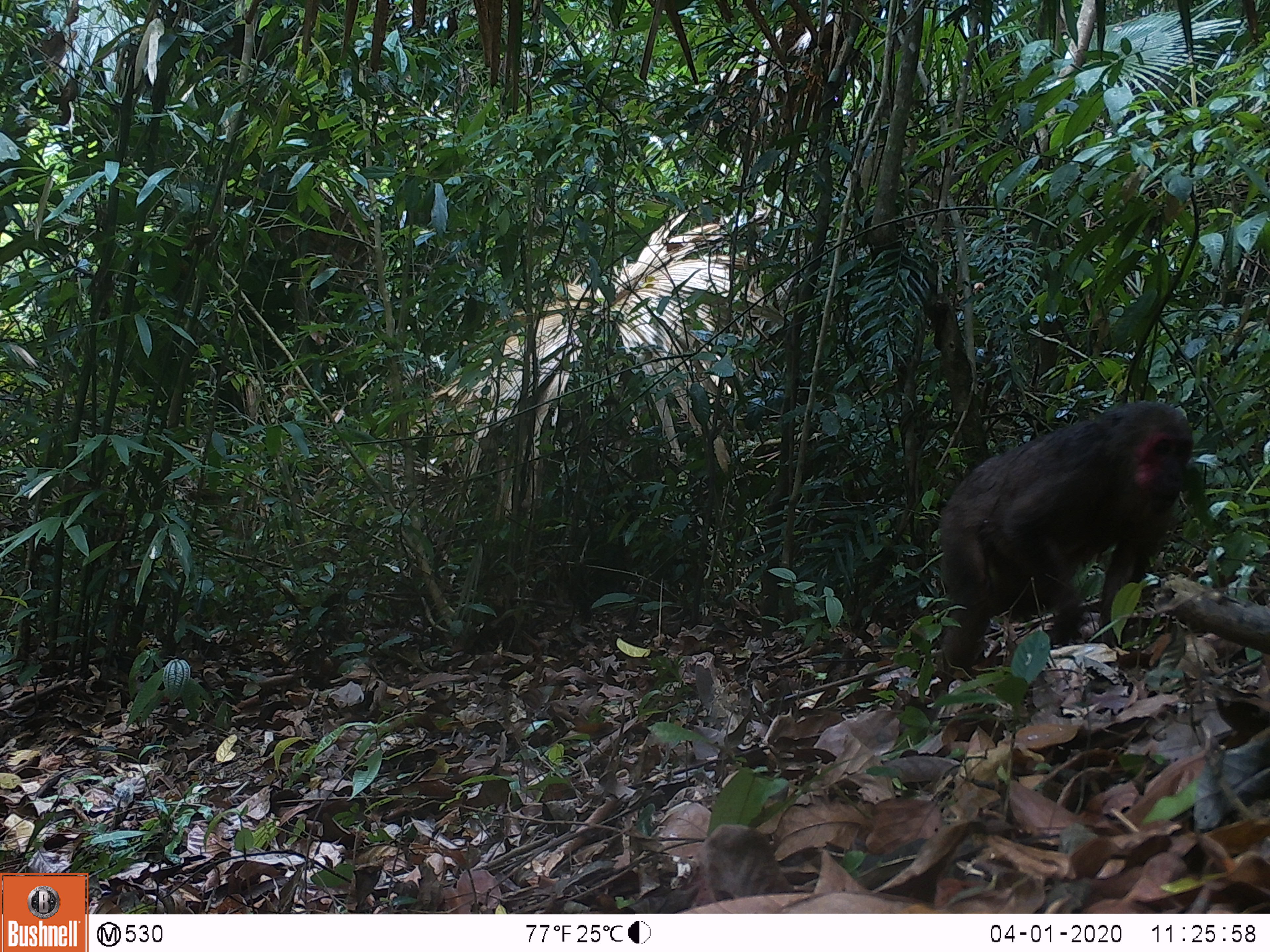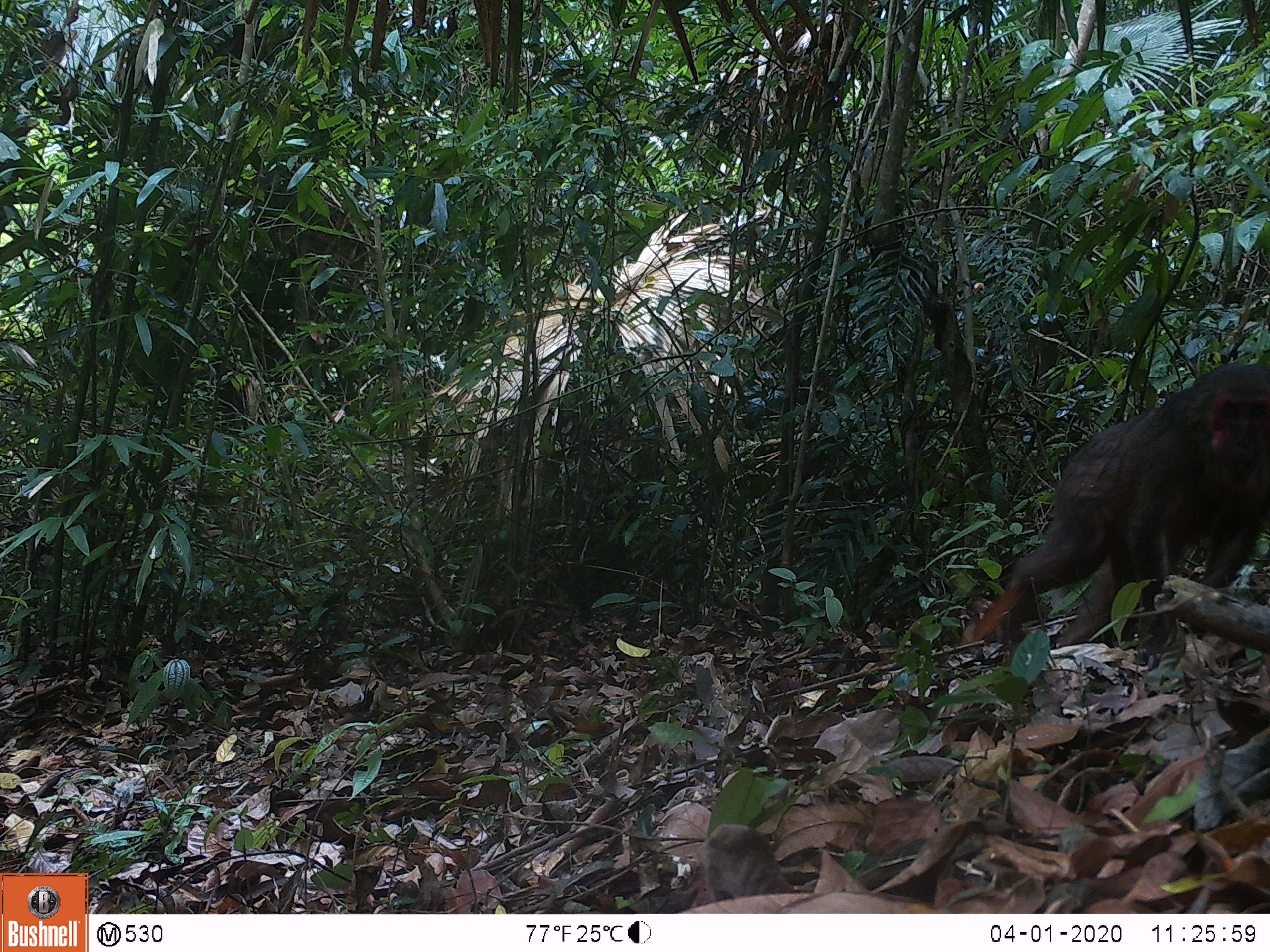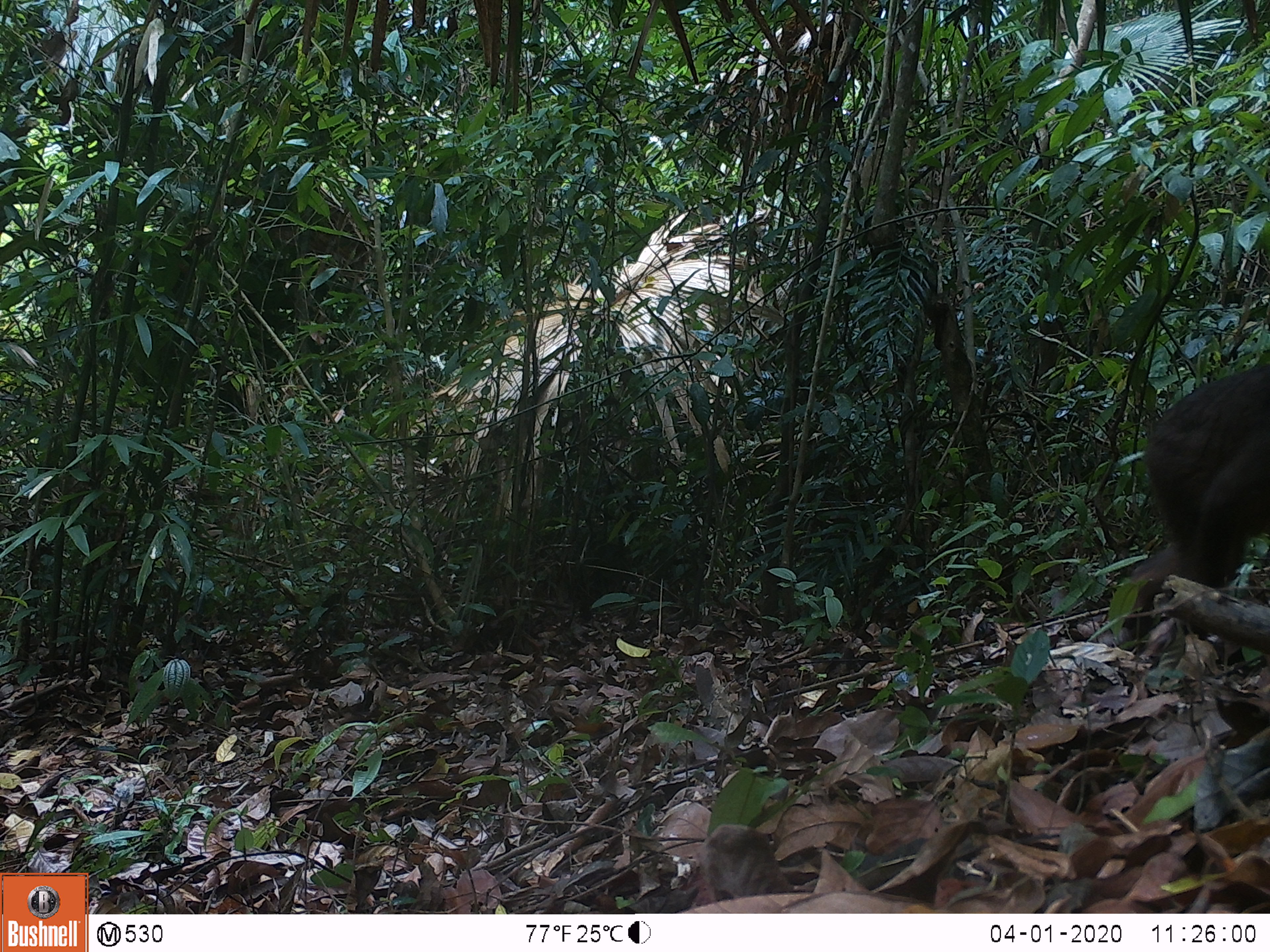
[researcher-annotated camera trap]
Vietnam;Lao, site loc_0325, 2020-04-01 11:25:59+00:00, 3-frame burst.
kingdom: Animalia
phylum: Chordata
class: Mammalia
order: Primates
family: Cercopithecidae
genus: Macaca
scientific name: Macaca arctoides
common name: stump-tailed macaque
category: stump tailed macaque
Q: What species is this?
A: Stump tailed macaque (stump-tailed macaque) (Macaca arctoides).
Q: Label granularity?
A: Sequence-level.